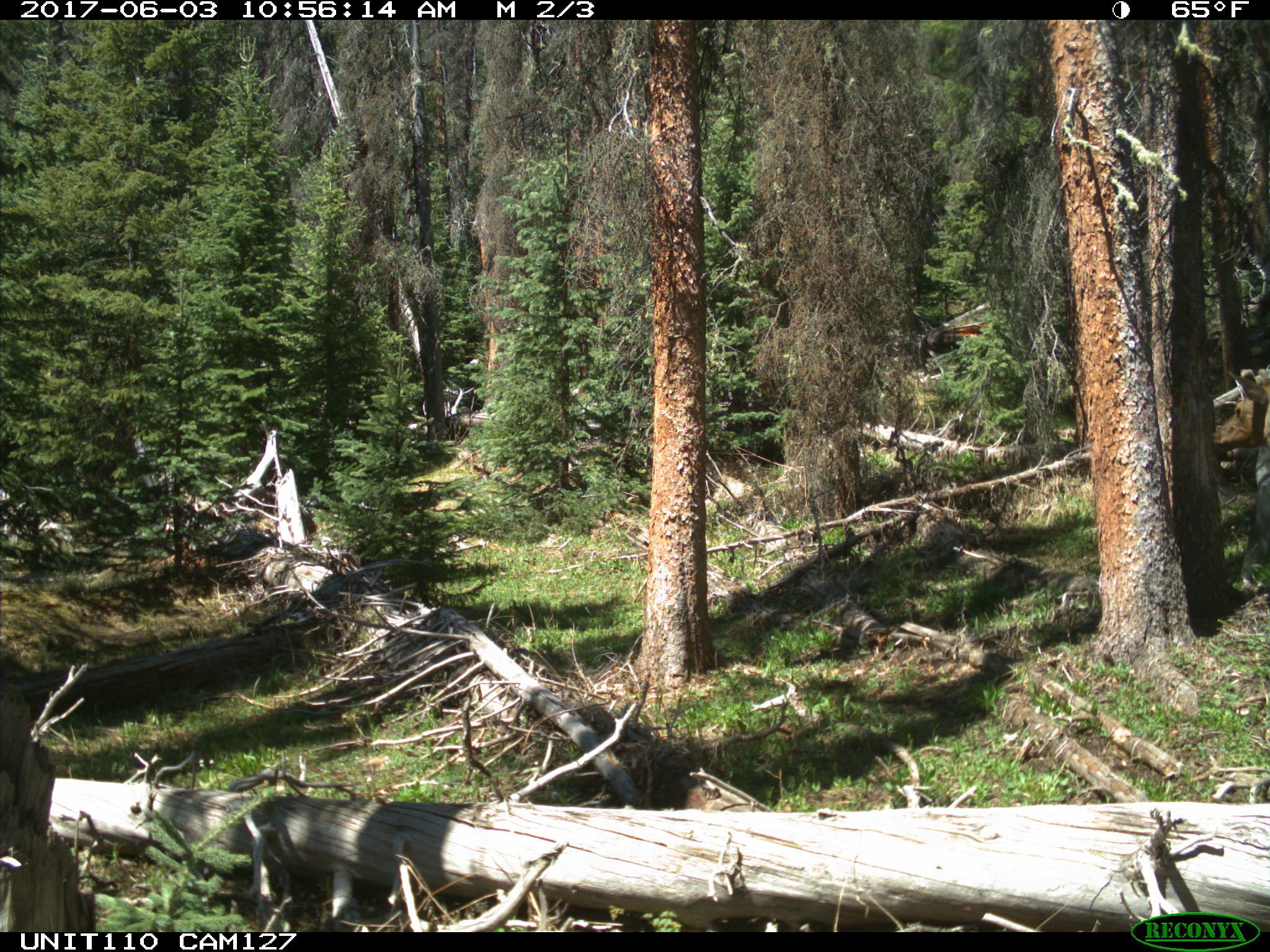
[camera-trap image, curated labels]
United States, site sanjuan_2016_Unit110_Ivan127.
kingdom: Animalia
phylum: Chordata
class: Mammalia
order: Artiodactyla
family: Cervidae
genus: Cervus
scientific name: Cervus elaphus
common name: red deer